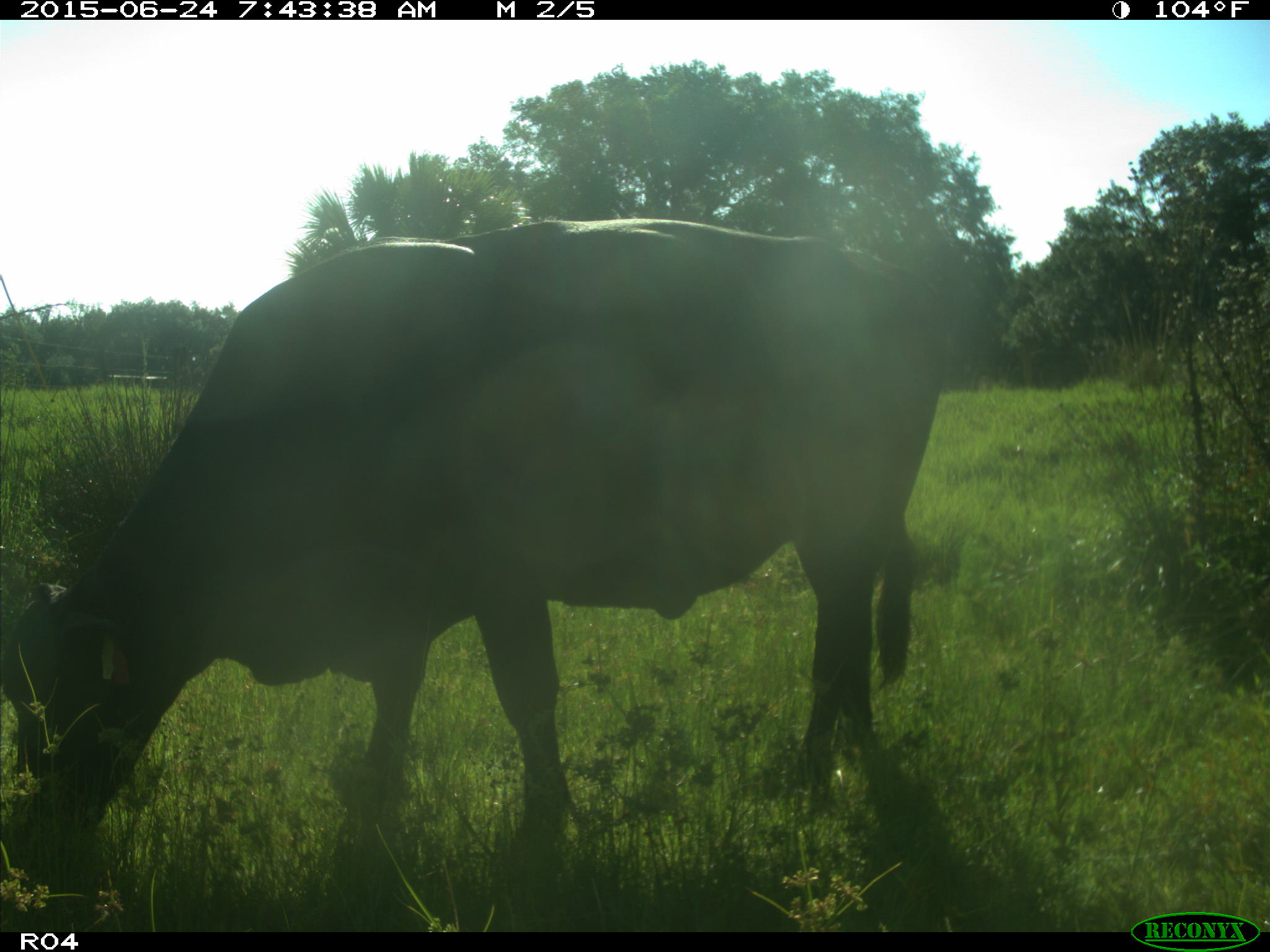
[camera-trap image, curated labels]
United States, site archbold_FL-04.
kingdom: Animalia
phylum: Chordata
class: Mammalia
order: Artiodactyla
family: Bovidae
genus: Bos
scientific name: Bos taurus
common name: domestic cow